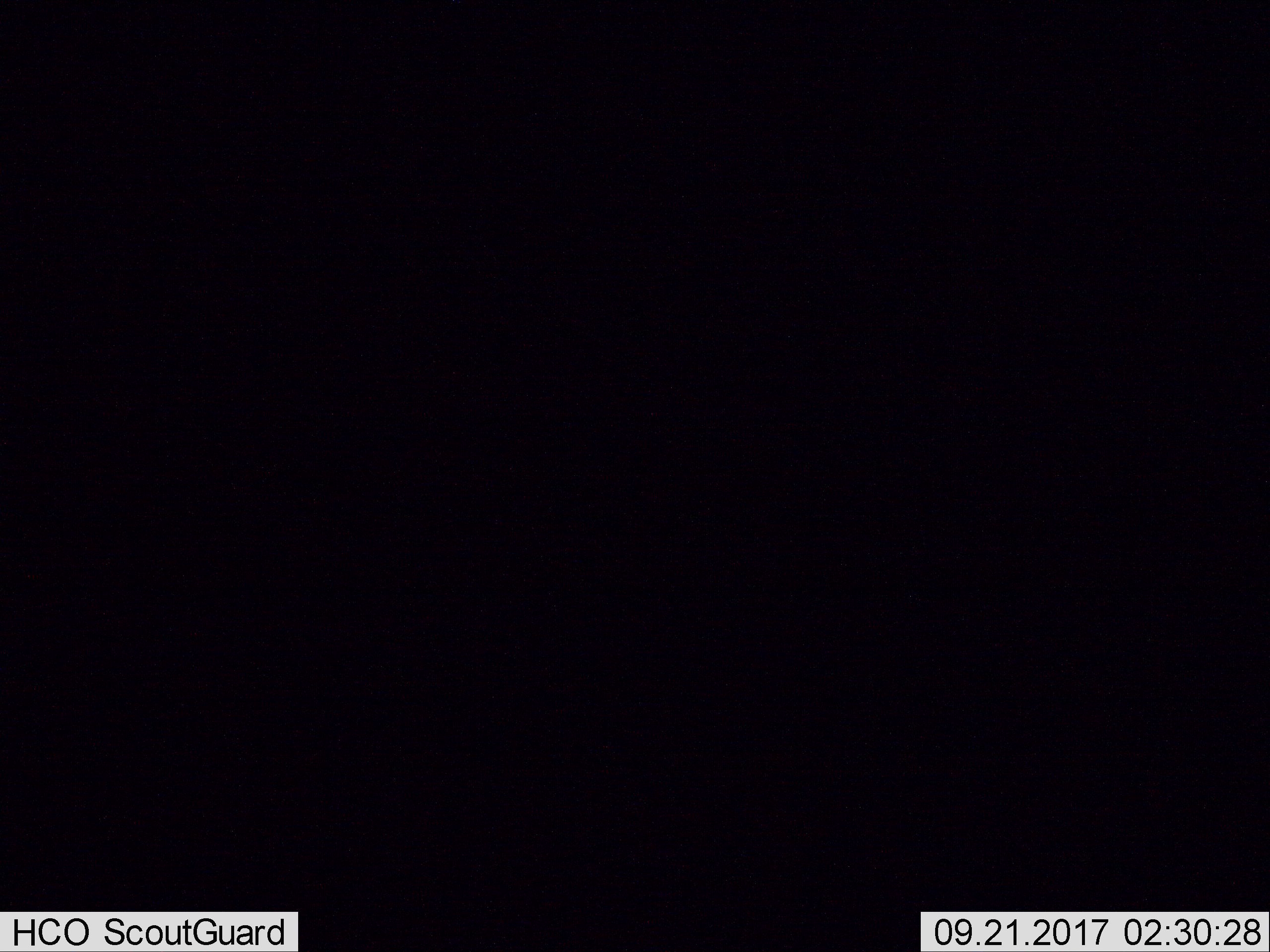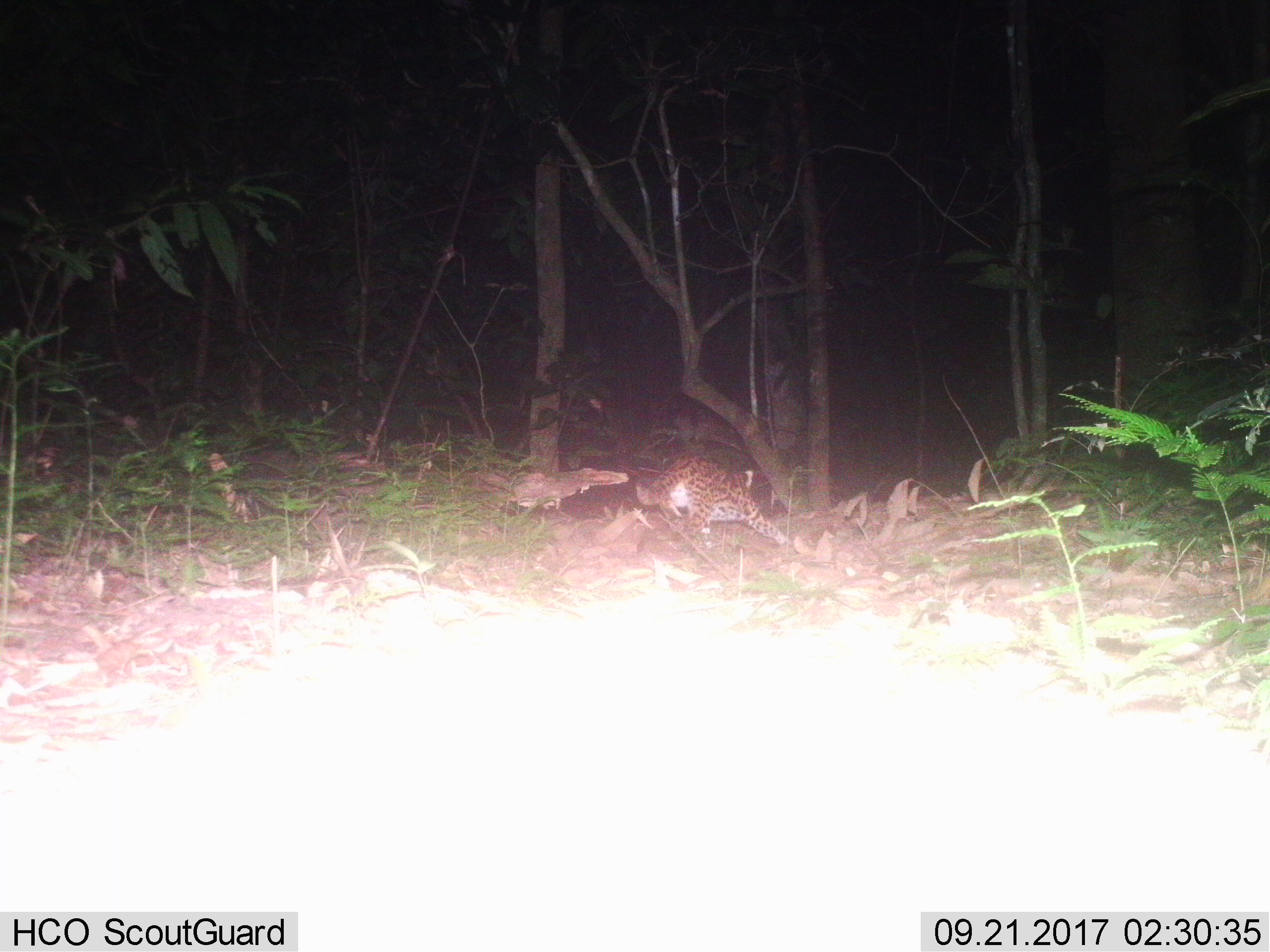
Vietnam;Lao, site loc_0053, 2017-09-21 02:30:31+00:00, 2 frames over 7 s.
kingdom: Animalia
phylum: Chordata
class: Mammalia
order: Carnivora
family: Felidae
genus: Prionailurus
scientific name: Prionailurus bengalensis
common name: leopard cat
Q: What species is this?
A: Leopard cat (Prionailurus bengalensis).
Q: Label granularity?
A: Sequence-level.